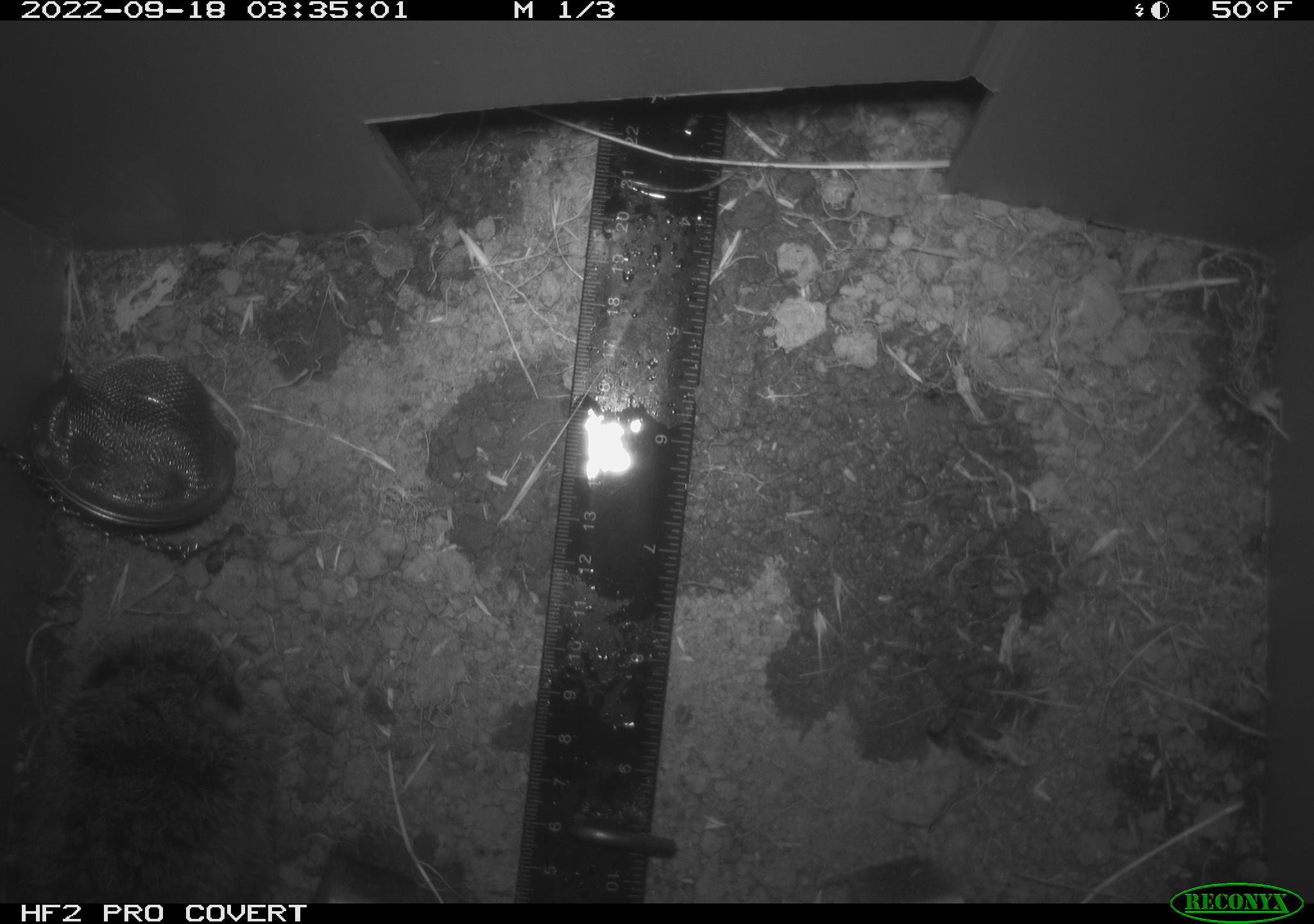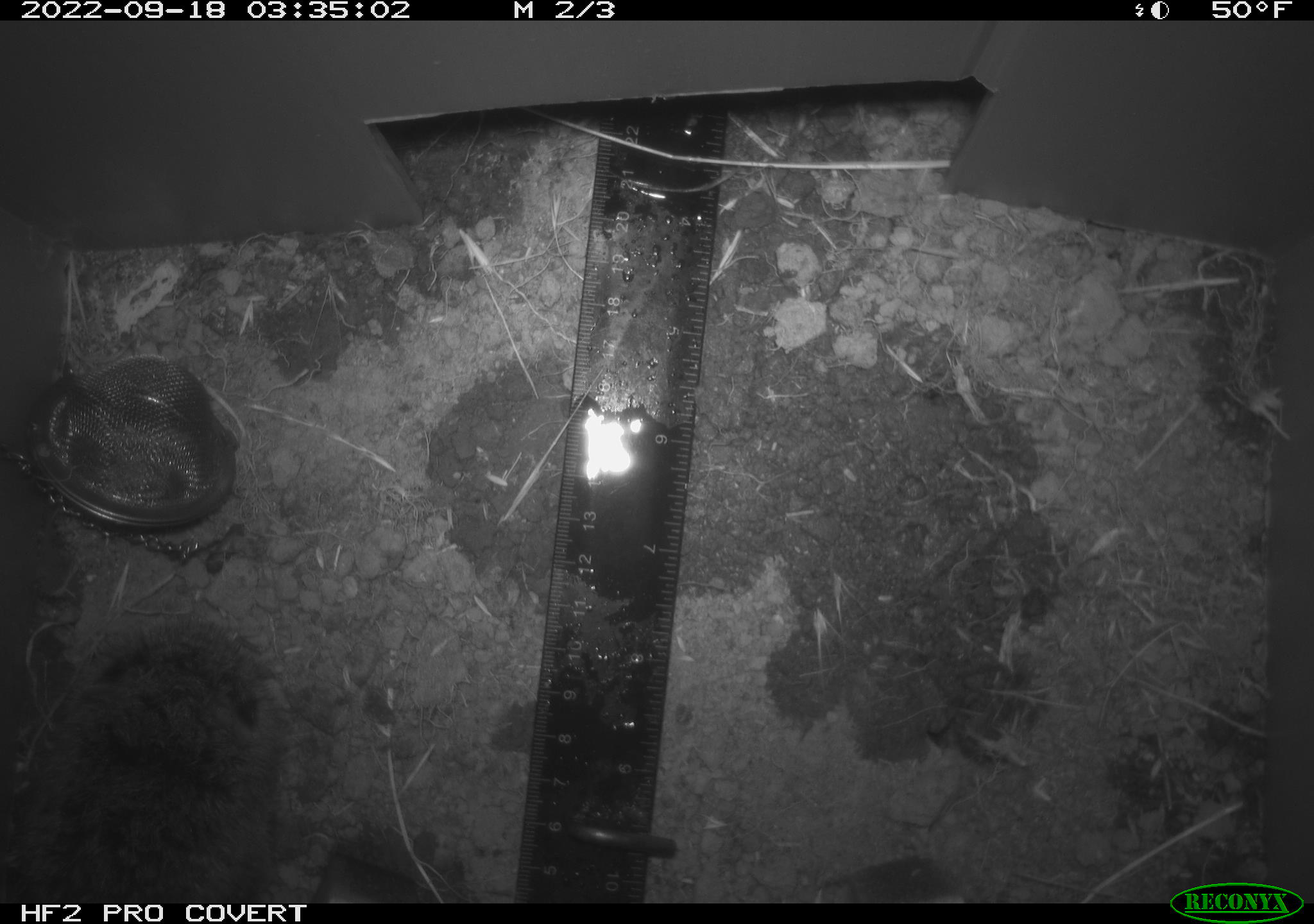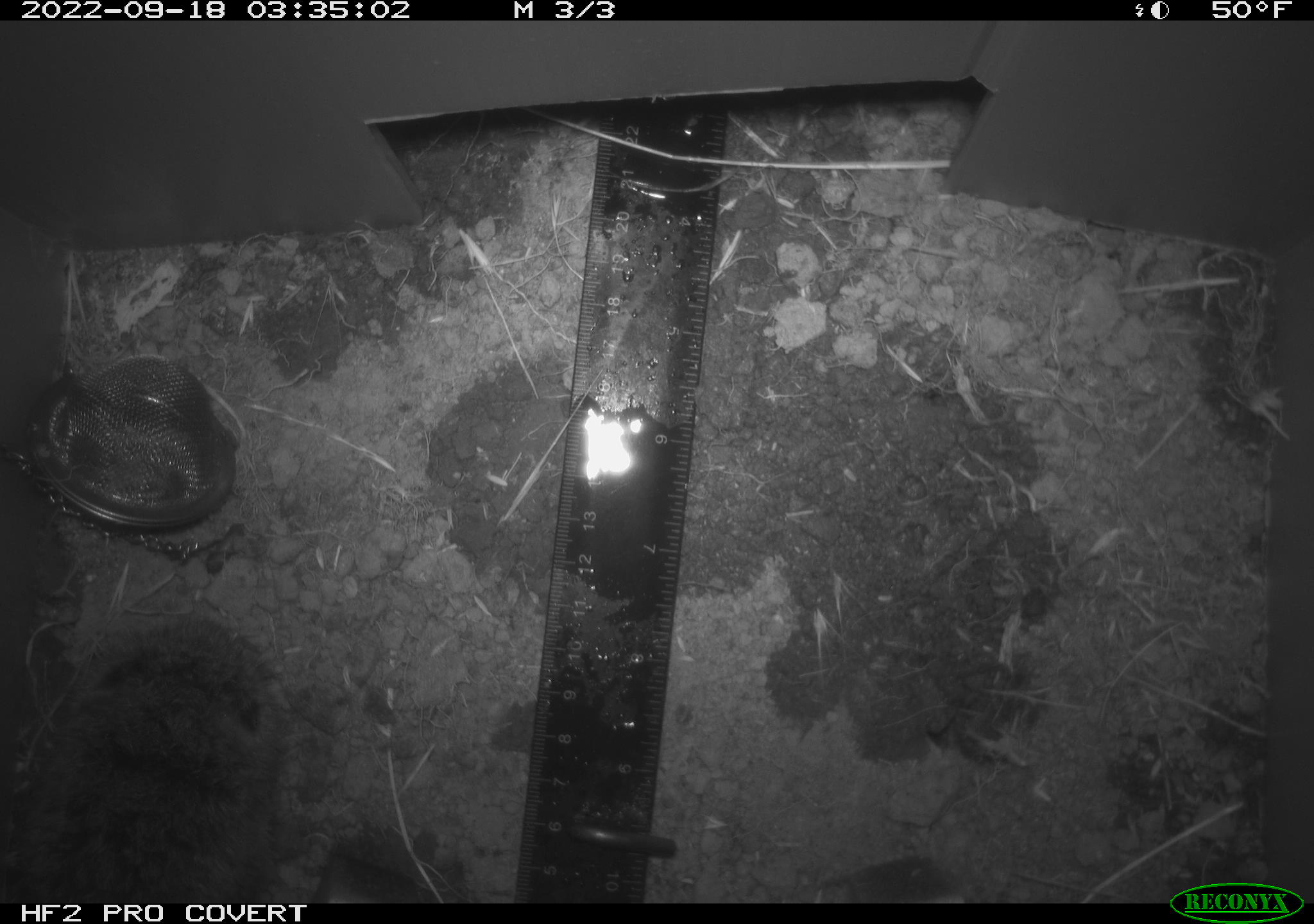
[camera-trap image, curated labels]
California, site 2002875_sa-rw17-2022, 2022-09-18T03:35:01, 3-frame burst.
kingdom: Animalia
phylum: Chordata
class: Mammalia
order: Rodentia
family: Cricetidae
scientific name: Arvicolinae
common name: voles, lemmings, and muskrats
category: arvicolinae subfamily